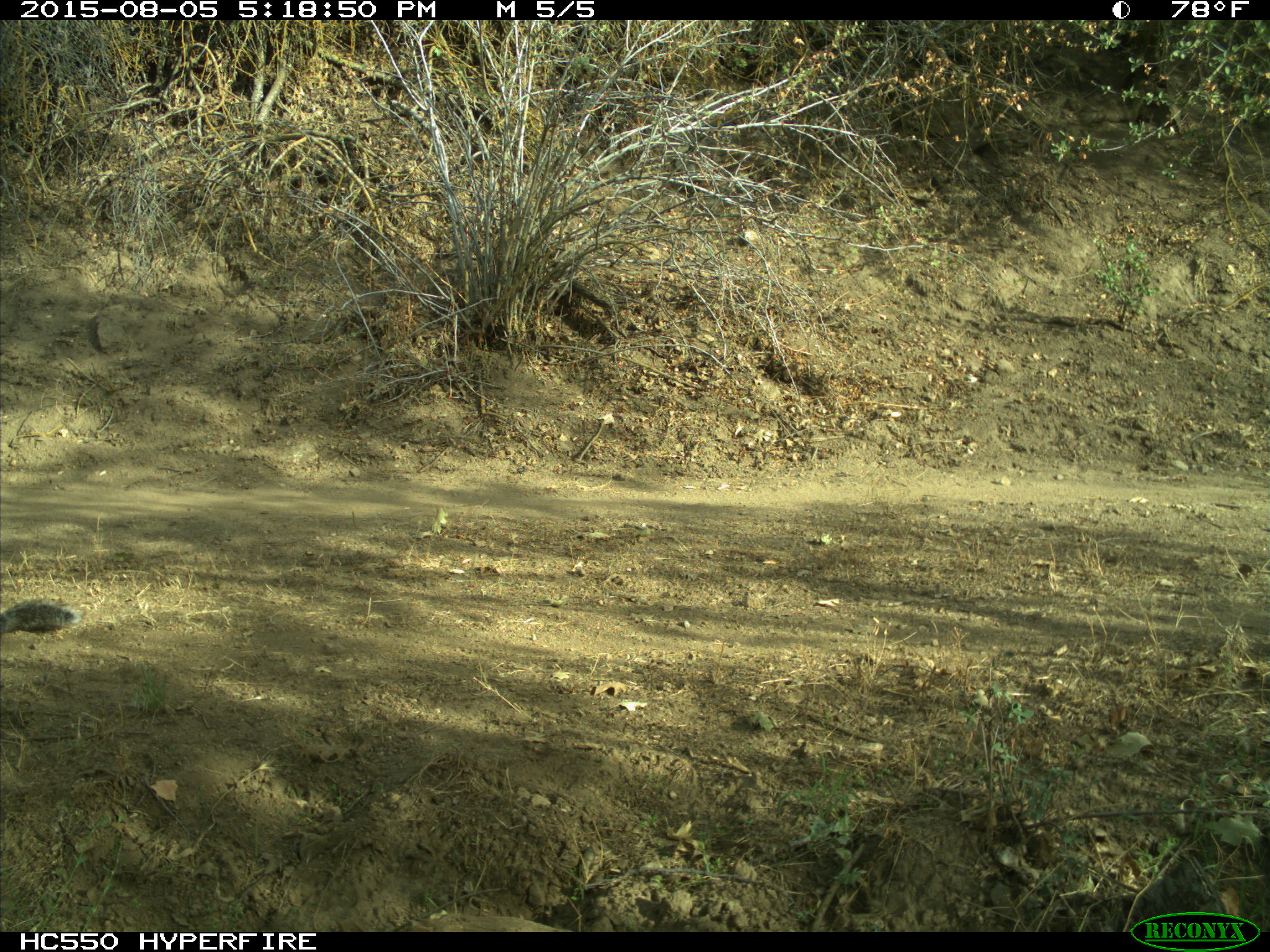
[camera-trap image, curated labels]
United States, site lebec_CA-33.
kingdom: Animalia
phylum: Chordata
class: Mammalia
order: Rodentia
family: Sciuridae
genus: Sciurus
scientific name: Sciurus carolinensis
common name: eastern gray squirrel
Sciurus carolinensis (eastern gray squirrel).